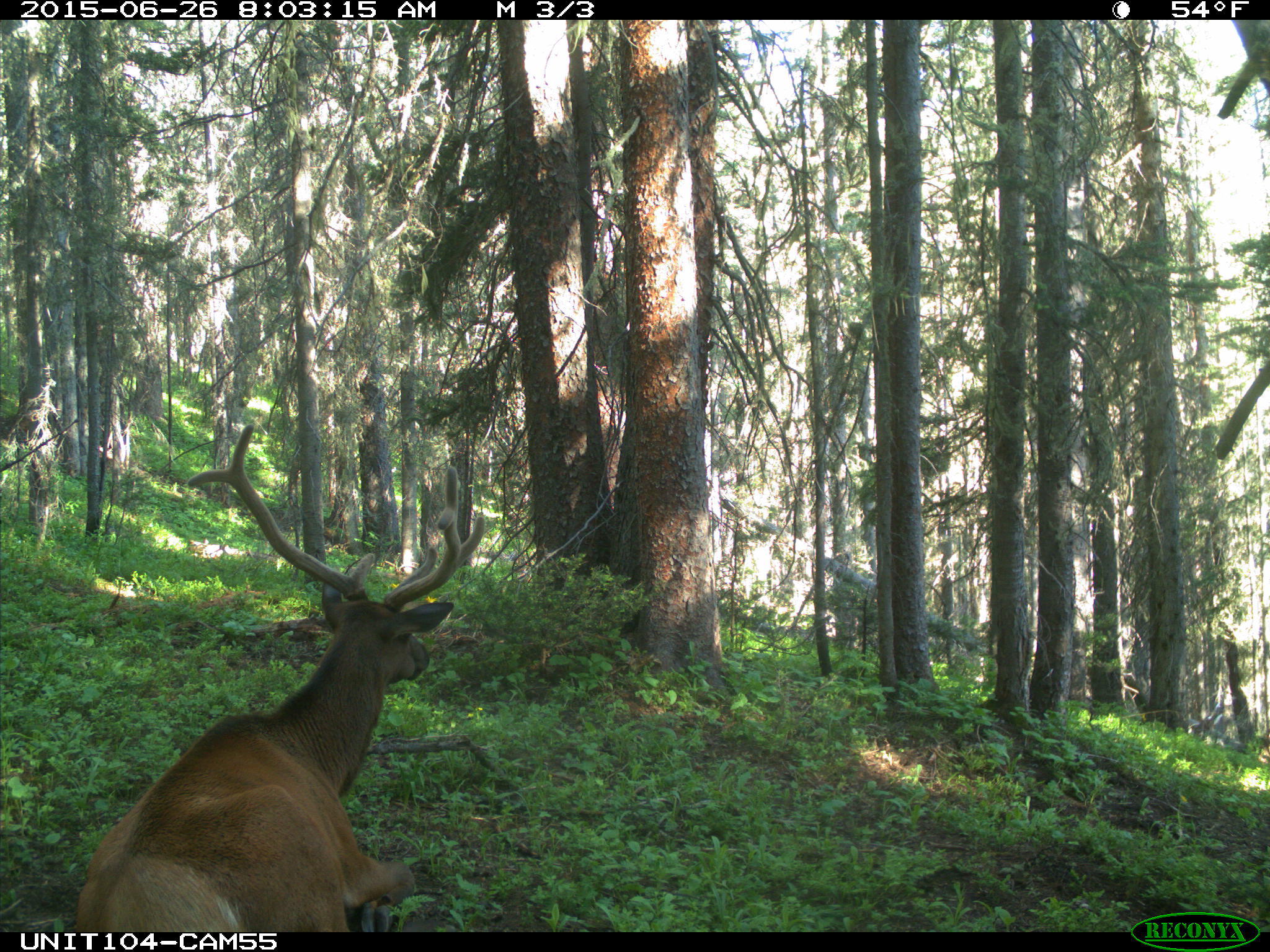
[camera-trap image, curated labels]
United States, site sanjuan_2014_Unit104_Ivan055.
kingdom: Animalia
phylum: Chordata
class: Mammalia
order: Artiodactyla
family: Cervidae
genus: Cervus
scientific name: Cervus elaphus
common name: red deer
Cervus elaphus (red deer).